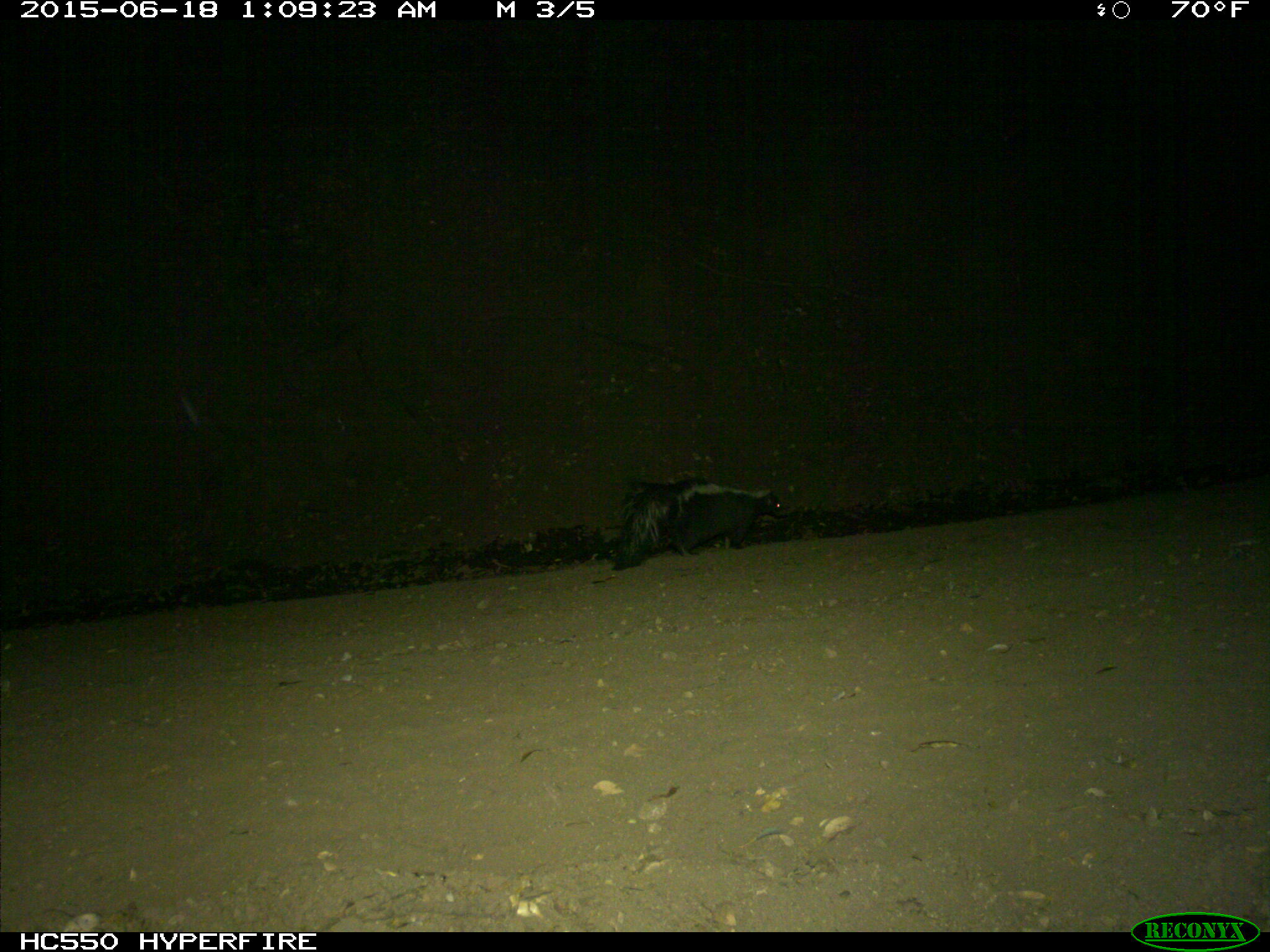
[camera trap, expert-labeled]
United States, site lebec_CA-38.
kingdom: Animalia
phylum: Chordata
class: Mammalia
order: Carnivora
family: Mephitidae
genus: Mephitis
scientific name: Mephitis mephitis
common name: striped skunk